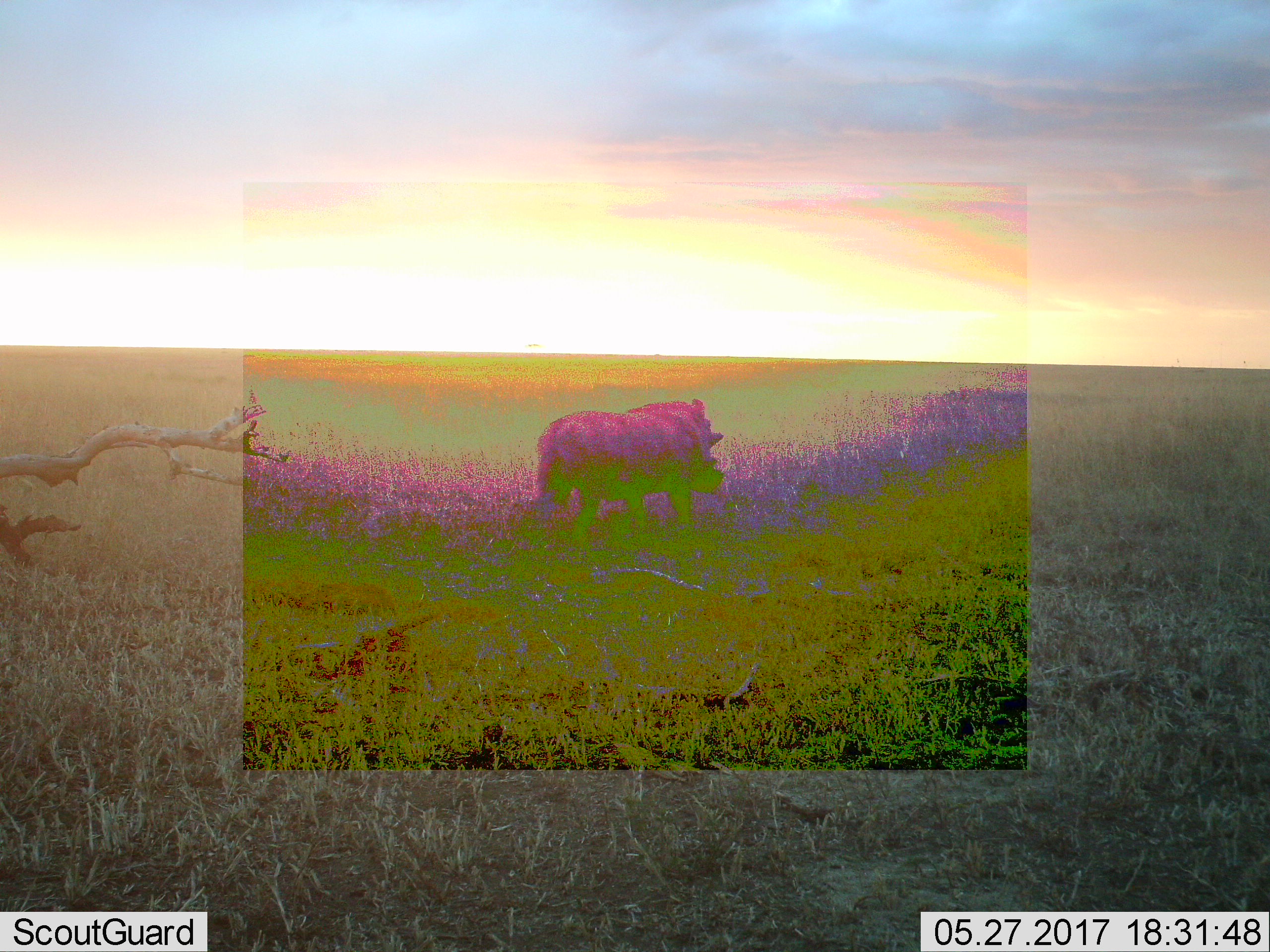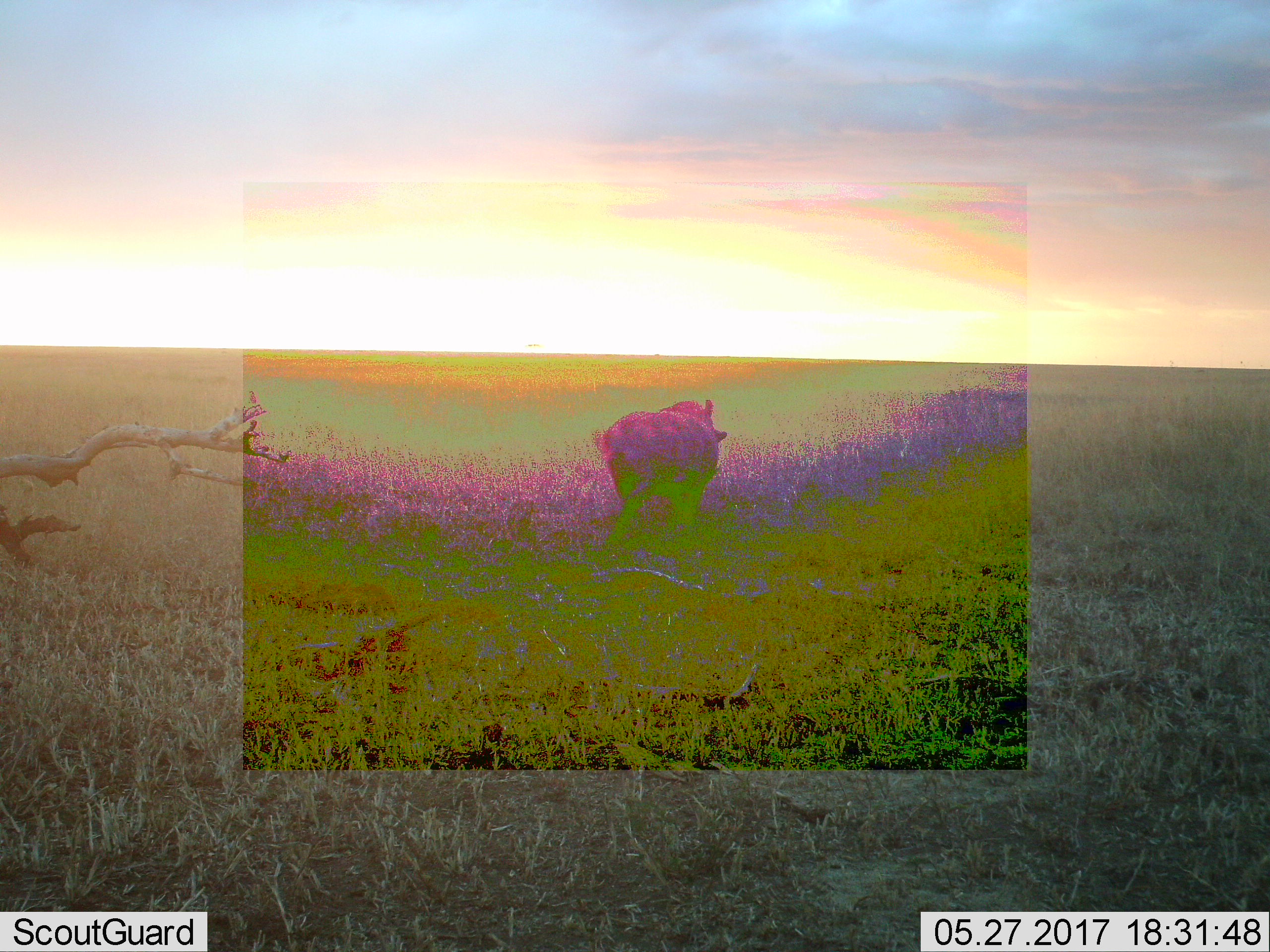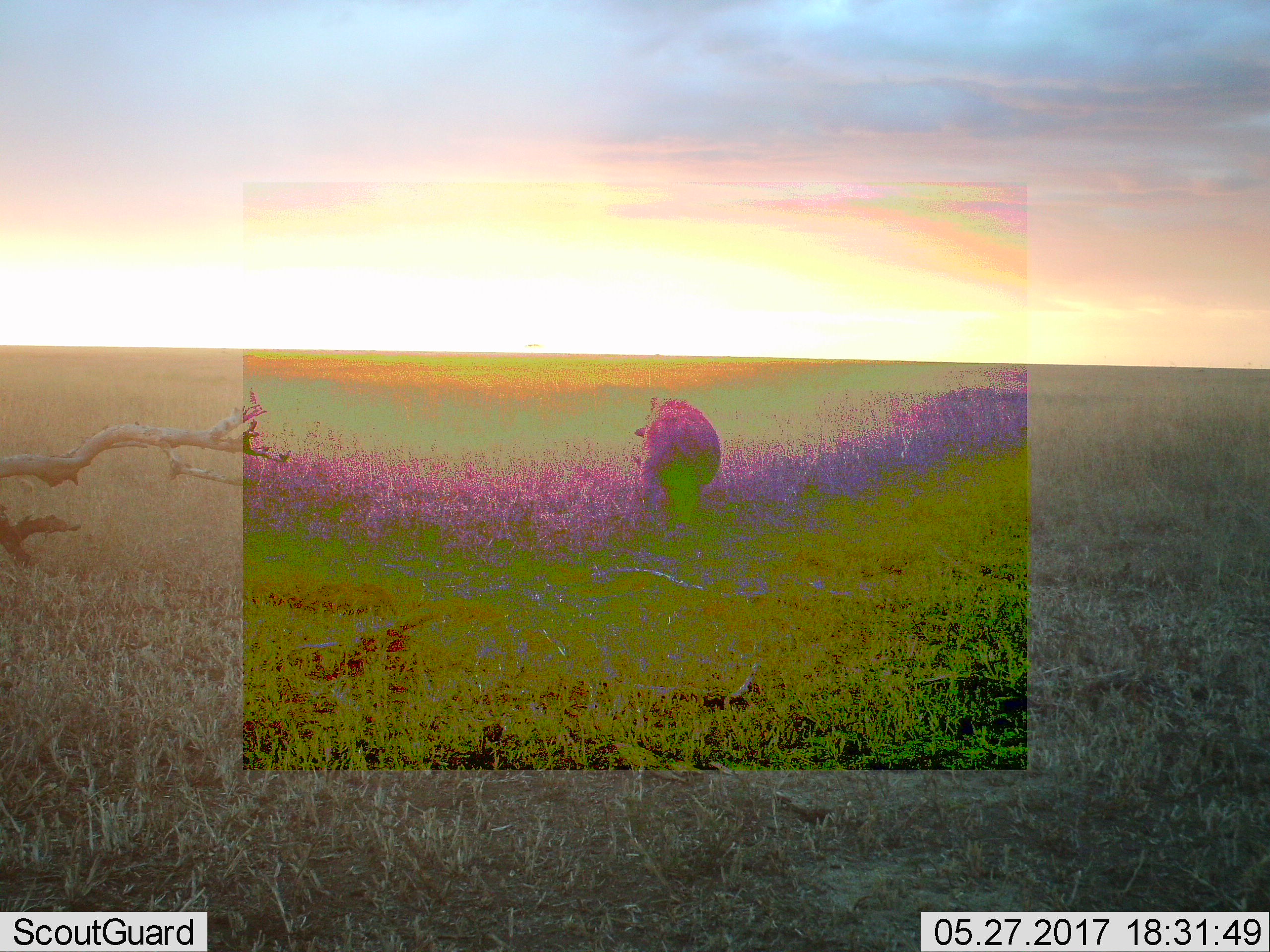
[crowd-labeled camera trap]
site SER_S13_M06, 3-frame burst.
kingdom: Animalia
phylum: Chordata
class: Mammalia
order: Artiodactyla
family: Suidae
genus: Phacochoerus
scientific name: Phacochoerus africanus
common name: warthog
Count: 1.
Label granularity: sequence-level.